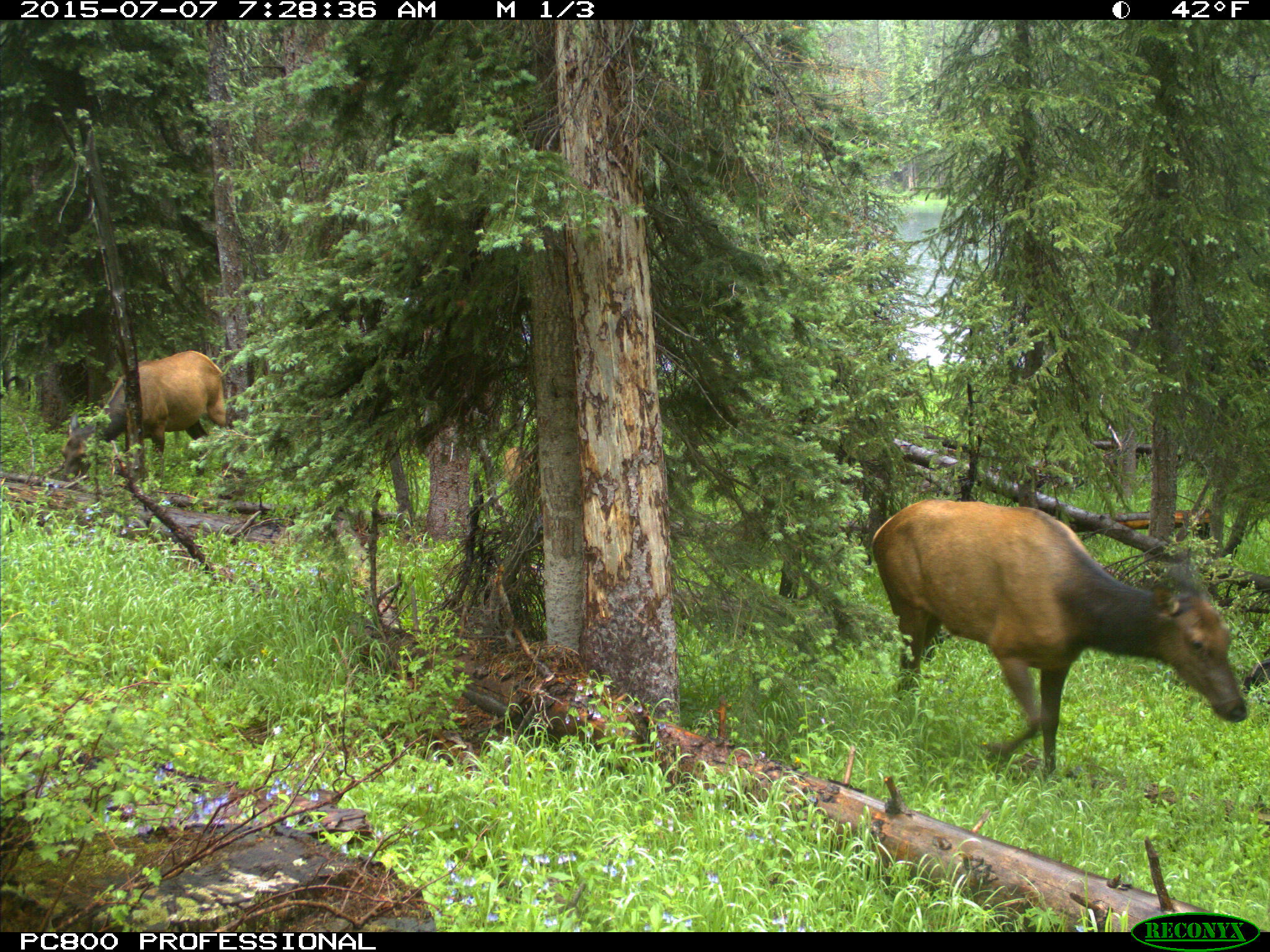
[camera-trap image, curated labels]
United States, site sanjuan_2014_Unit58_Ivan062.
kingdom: Animalia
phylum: Chordata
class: Mammalia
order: Artiodactyla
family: Cervidae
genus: Cervus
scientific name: Cervus elaphus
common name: red deer